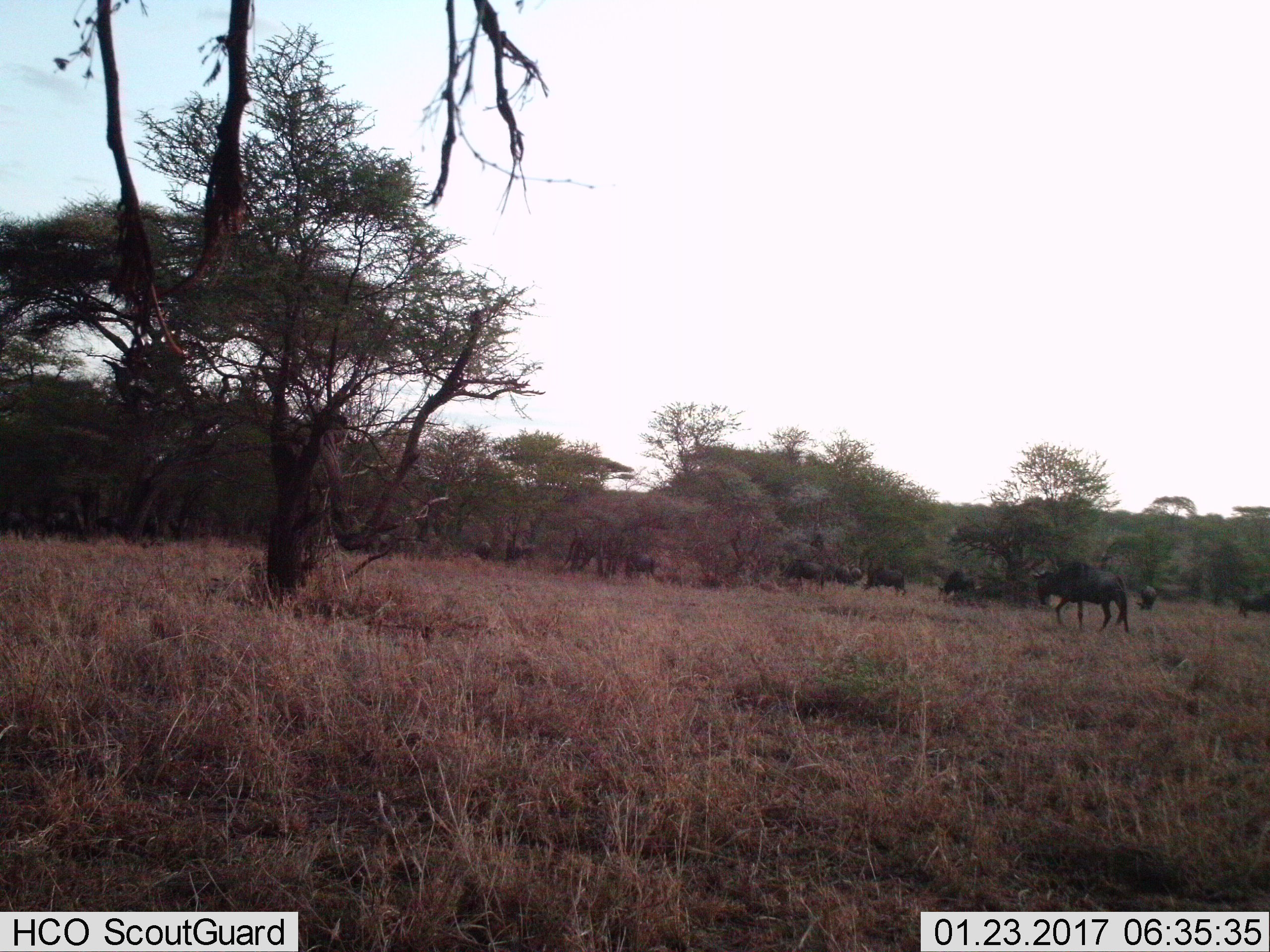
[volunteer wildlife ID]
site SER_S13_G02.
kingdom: Animalia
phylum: Chordata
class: Mammalia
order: Artiodactyla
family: Bovidae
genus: Connochaetes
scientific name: Connochaetes taurinus taurinus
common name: blue wildebeest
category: wildebeestblue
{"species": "wildebeestblue (blue wildebeest) (Connochaetes taurinus taurinus)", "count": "11-50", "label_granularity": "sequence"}